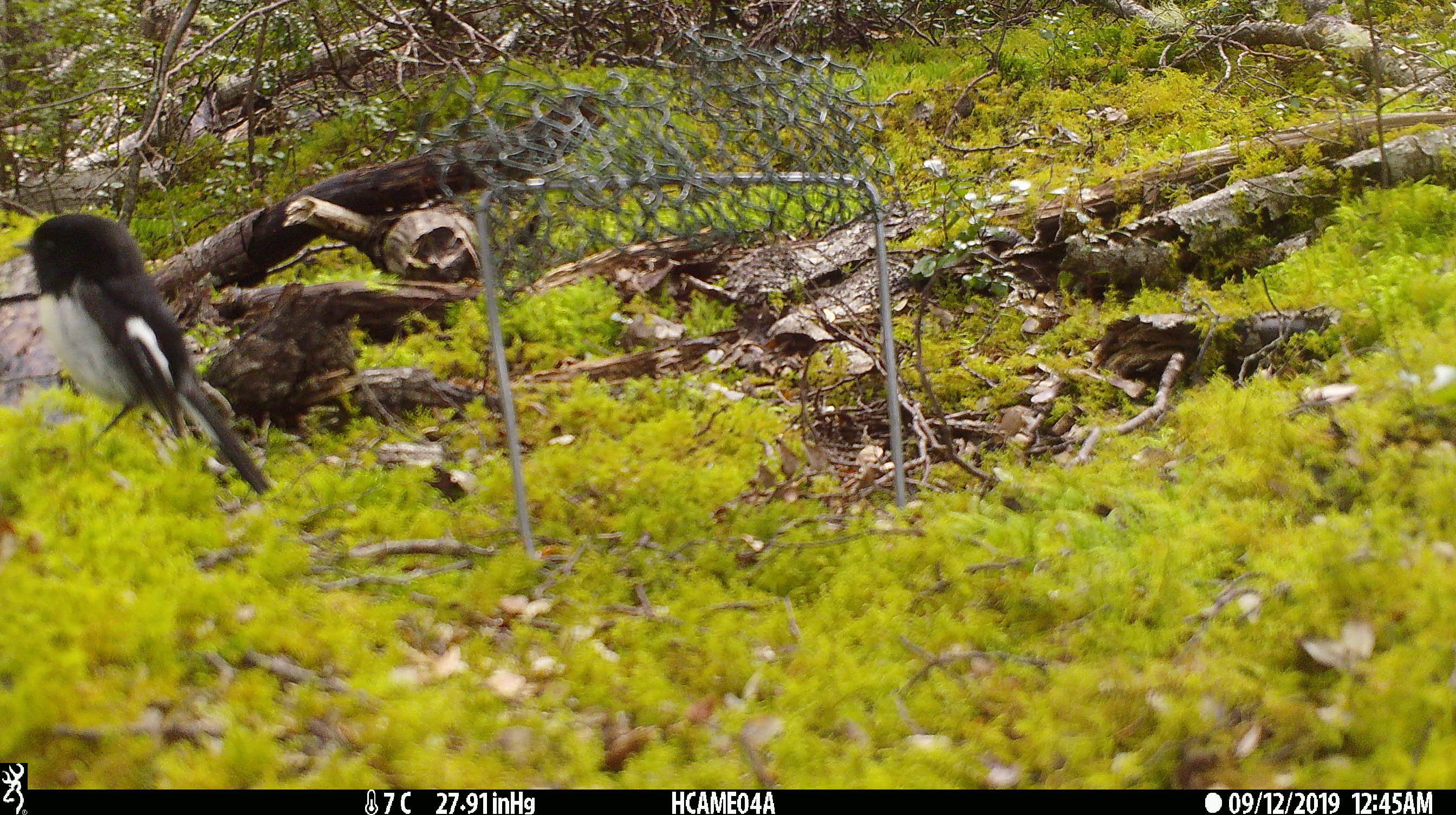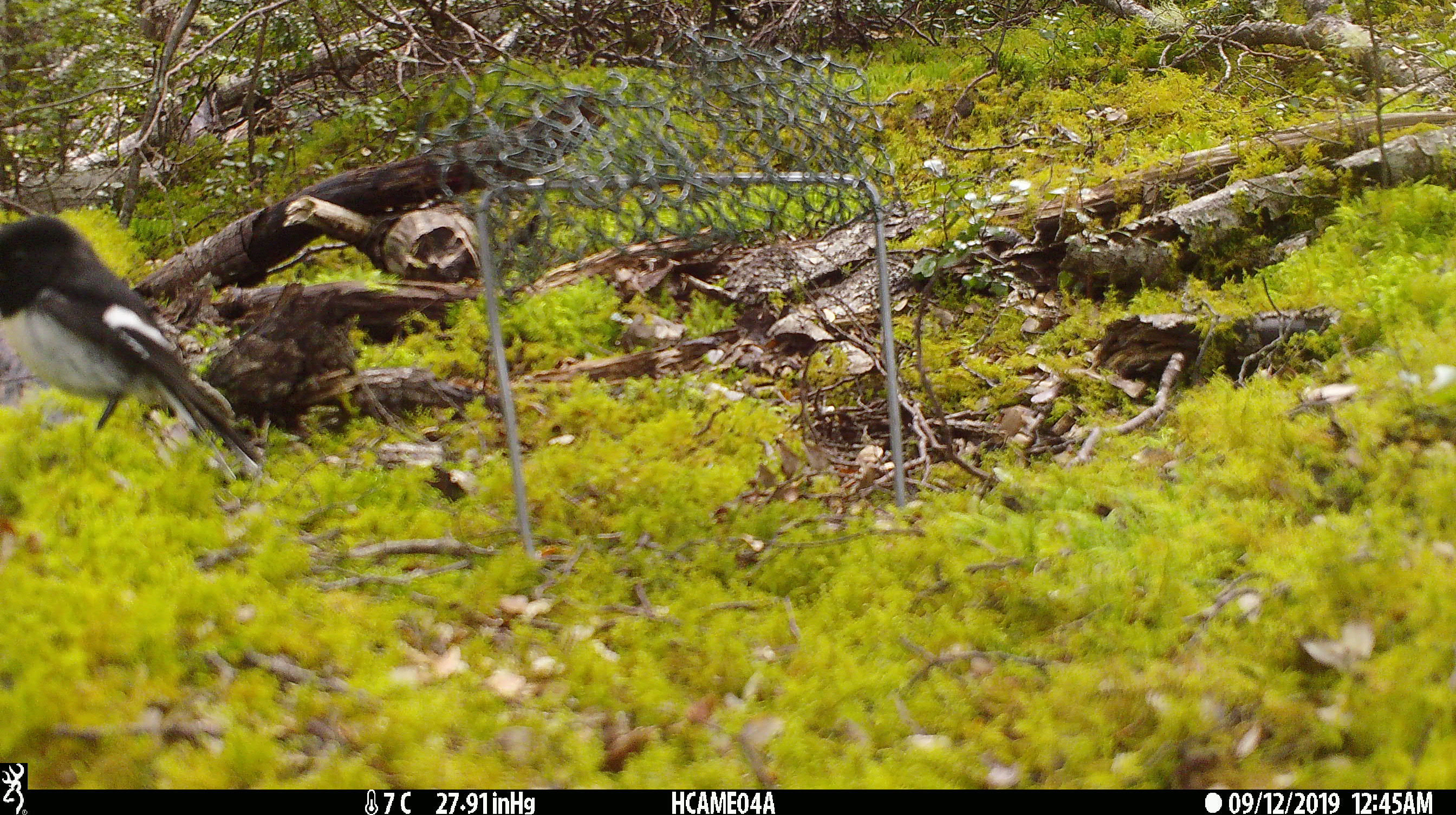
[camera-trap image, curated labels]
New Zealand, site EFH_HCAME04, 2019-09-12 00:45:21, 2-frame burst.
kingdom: Animalia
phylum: Chordata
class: Aves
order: Passeriformes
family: Petroicidae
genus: Petroica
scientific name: Petroica macrocephala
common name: tomtit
Tomtit (Petroica macrocephala).